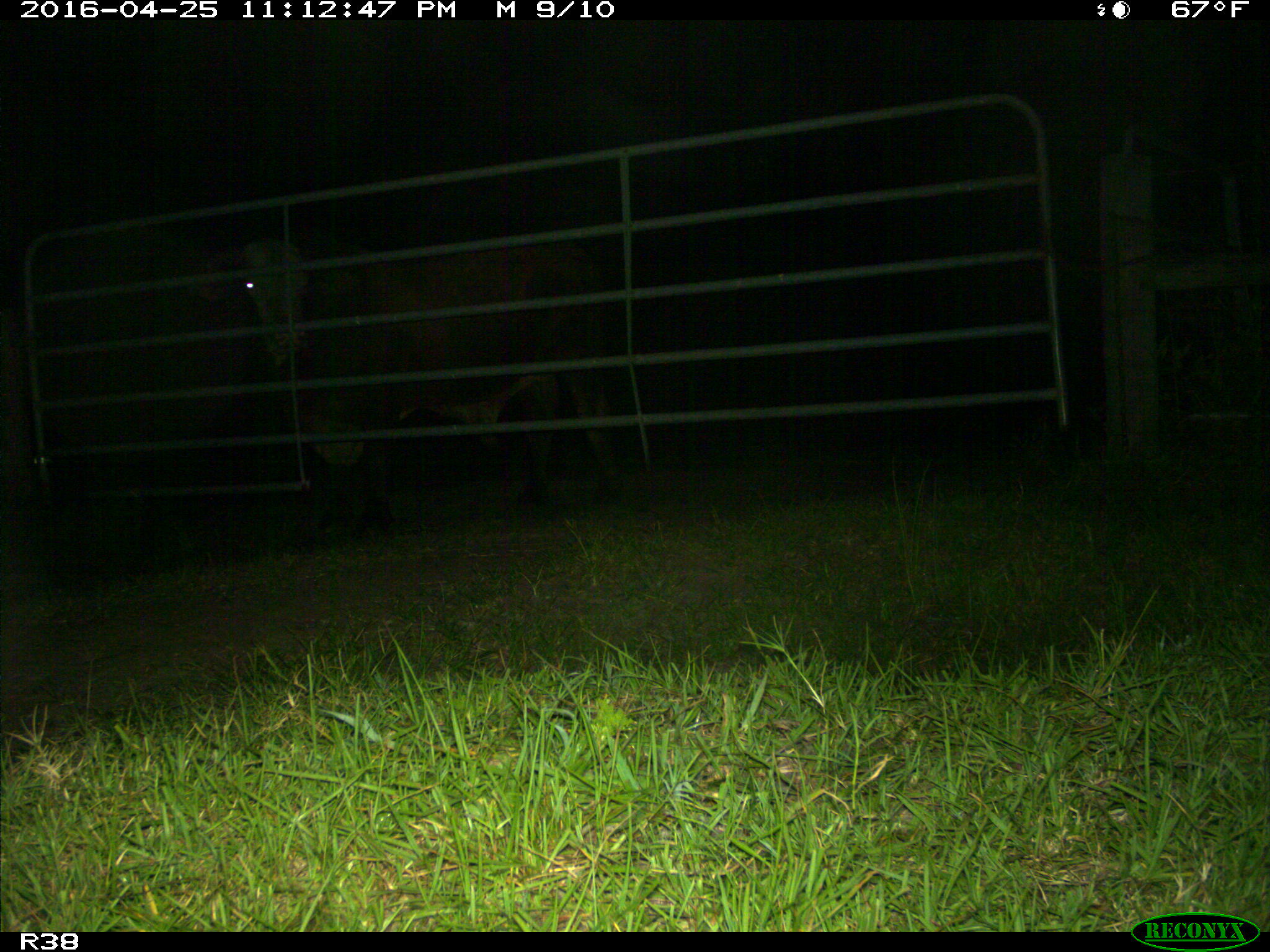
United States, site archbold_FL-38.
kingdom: Animalia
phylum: Chordata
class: Mammalia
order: Artiodactyla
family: Bovidae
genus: Bos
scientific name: Bos taurus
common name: domestic cow